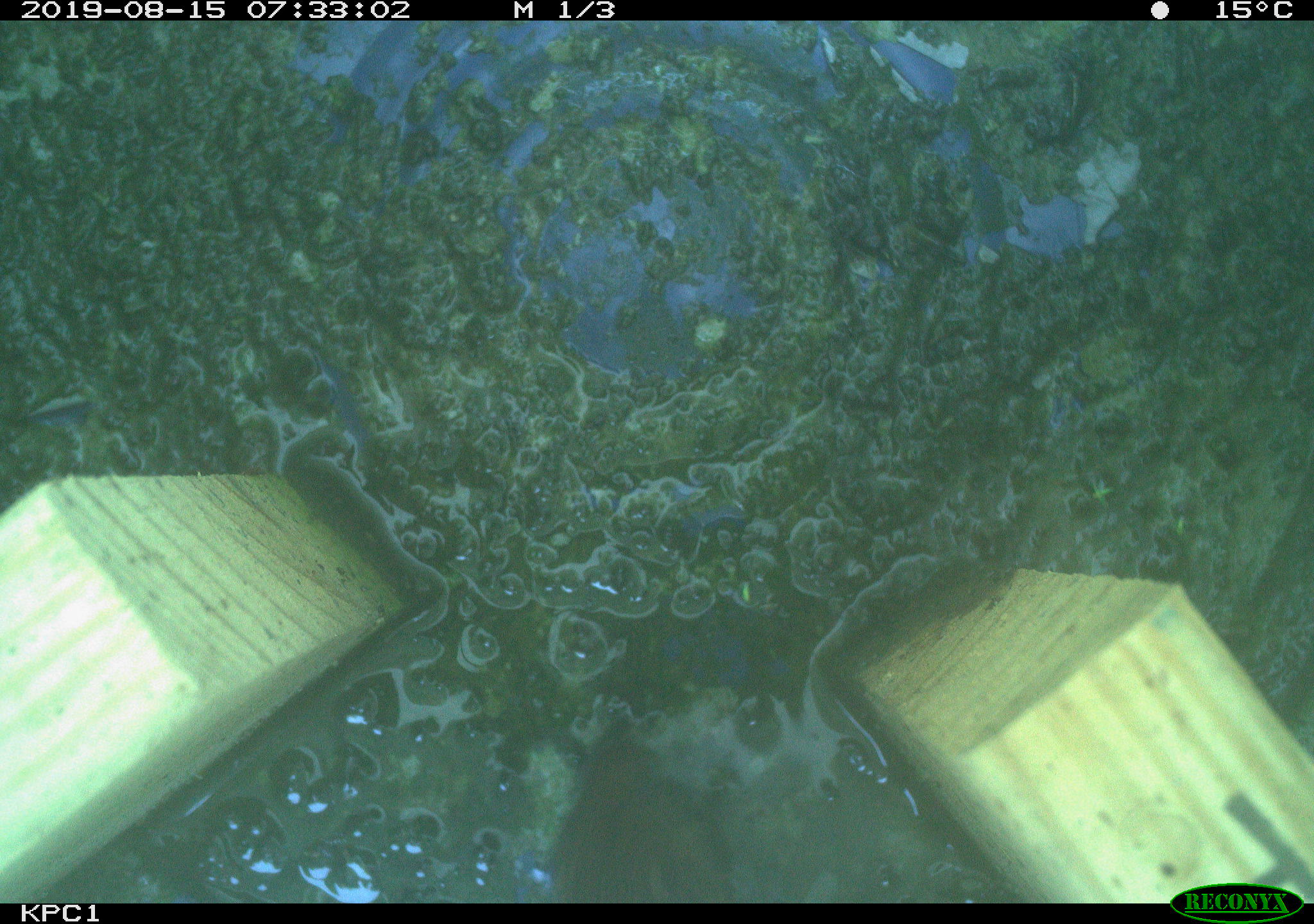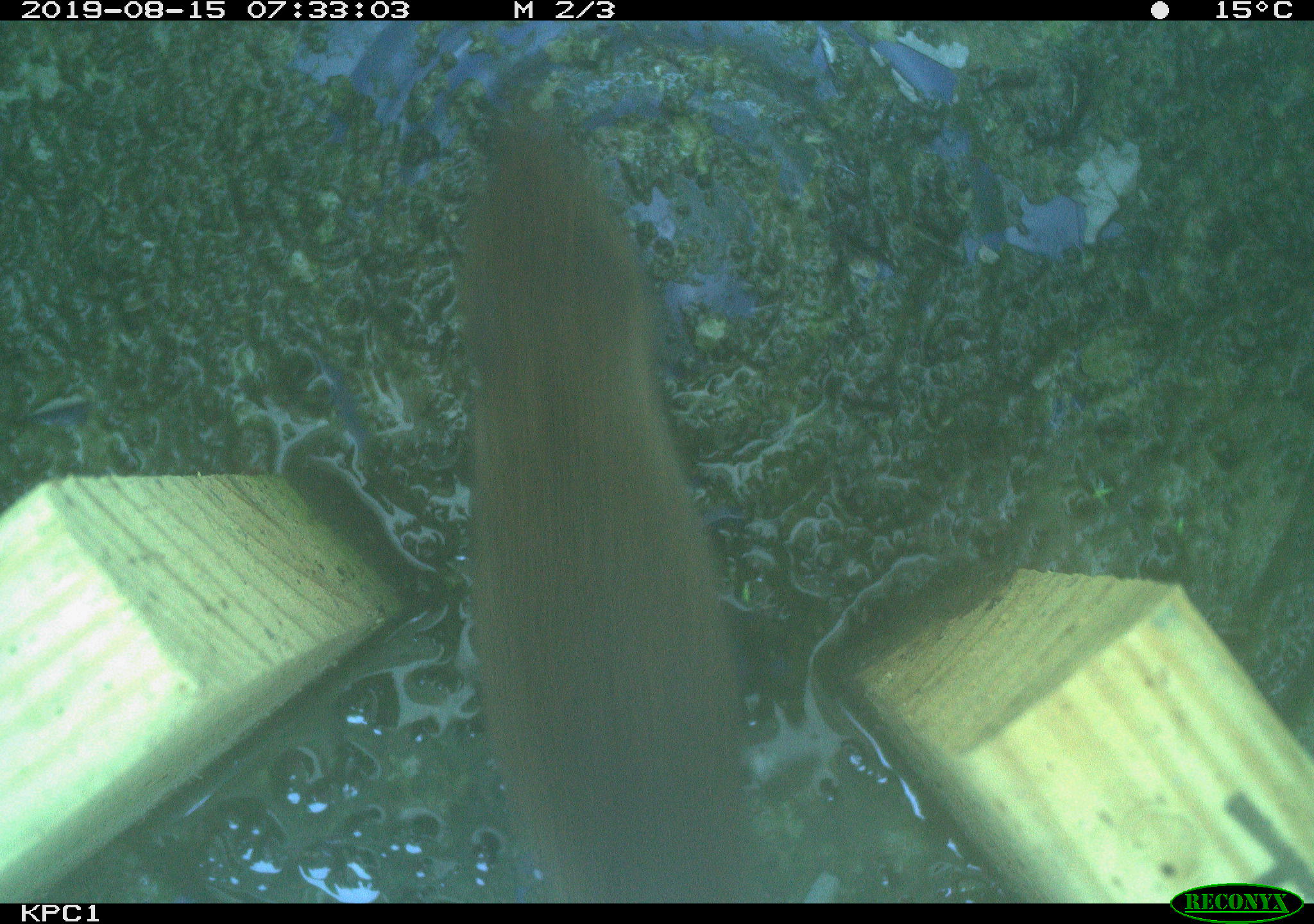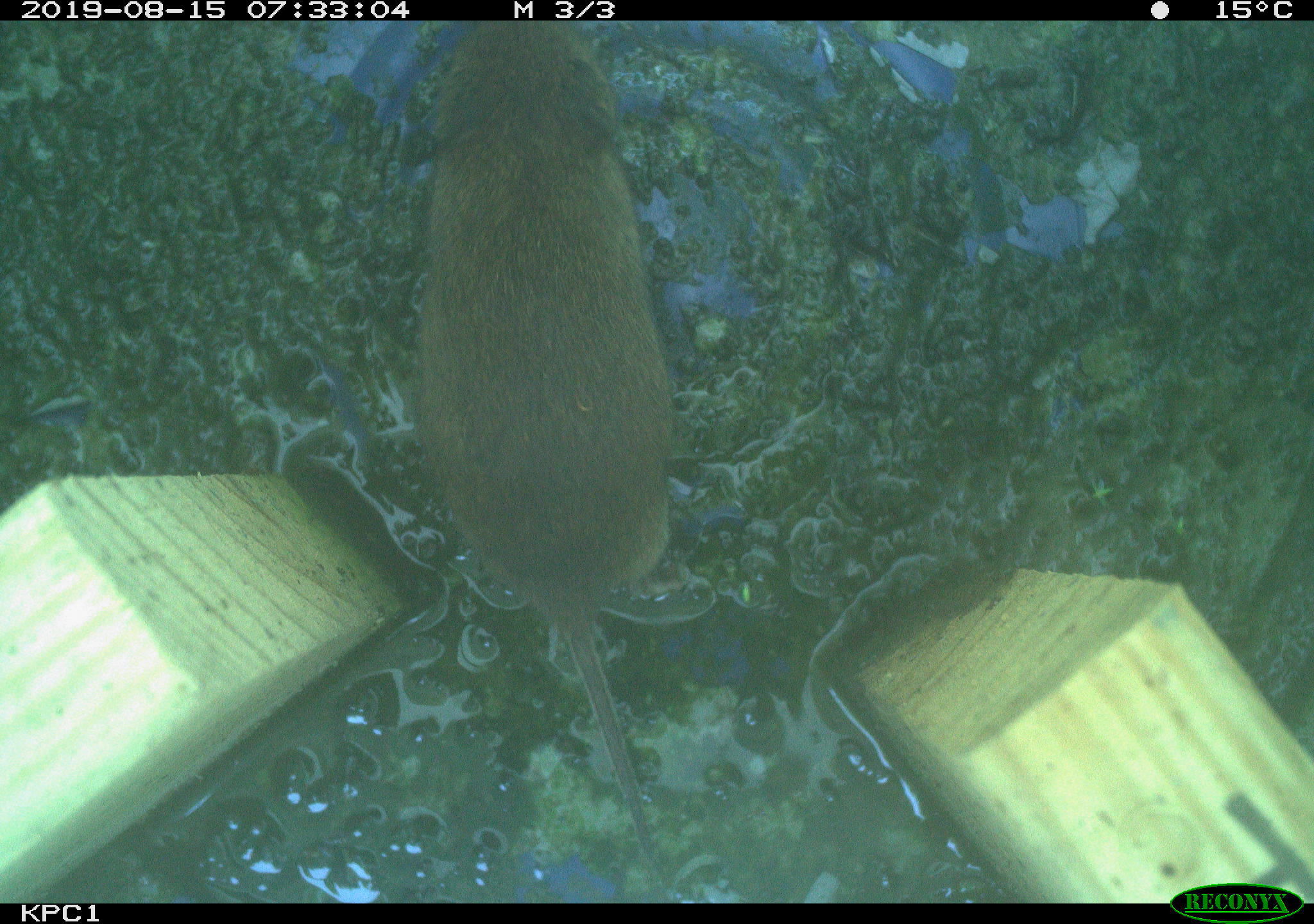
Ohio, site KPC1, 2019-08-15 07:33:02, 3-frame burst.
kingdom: Animalia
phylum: Chordata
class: Mammalia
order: Rodentia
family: Cricetidae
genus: Microtus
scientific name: Microtus pennsylvanicus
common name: meadow vole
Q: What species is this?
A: Meadow vole (Microtus pennsylvanicus).